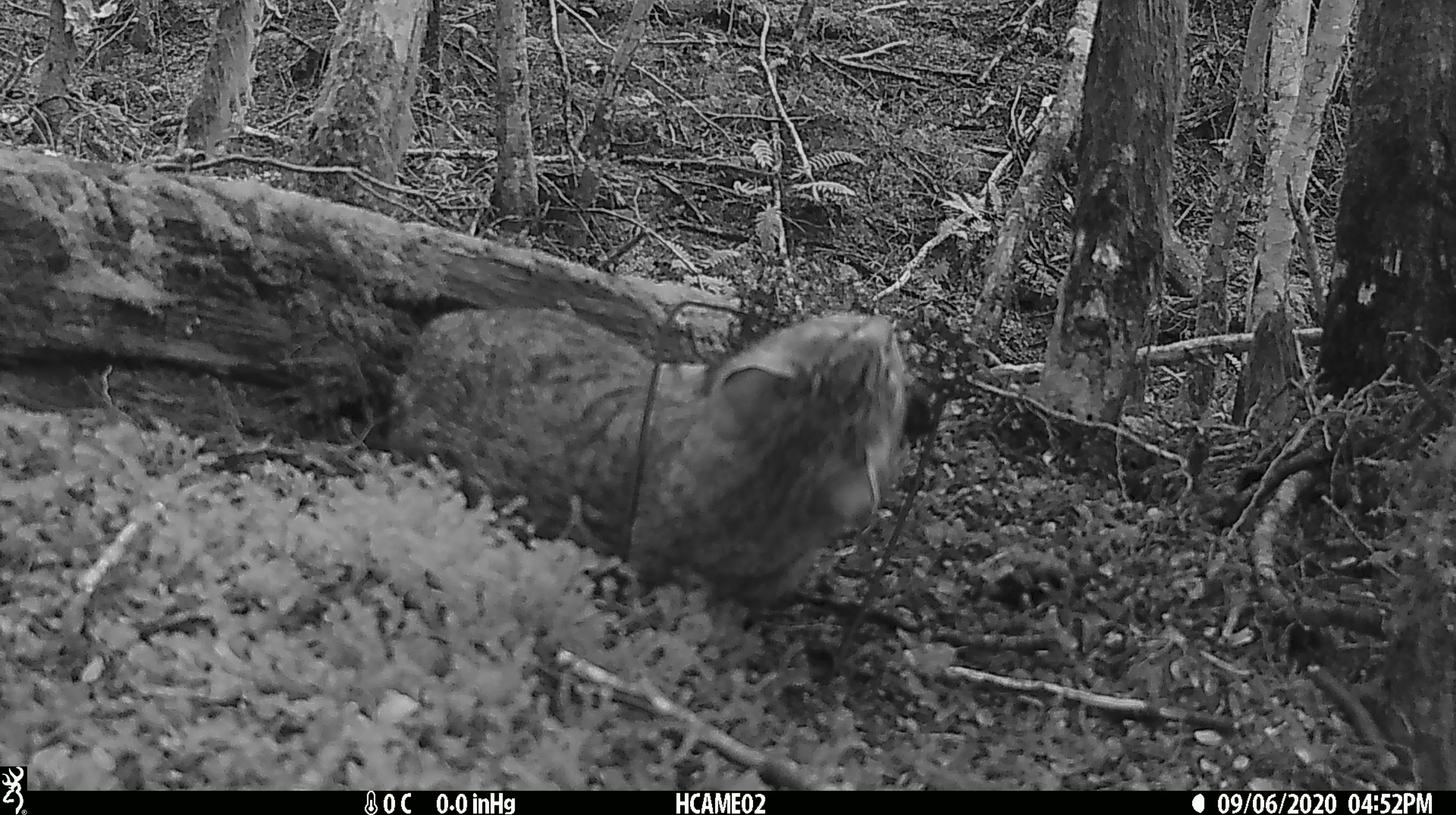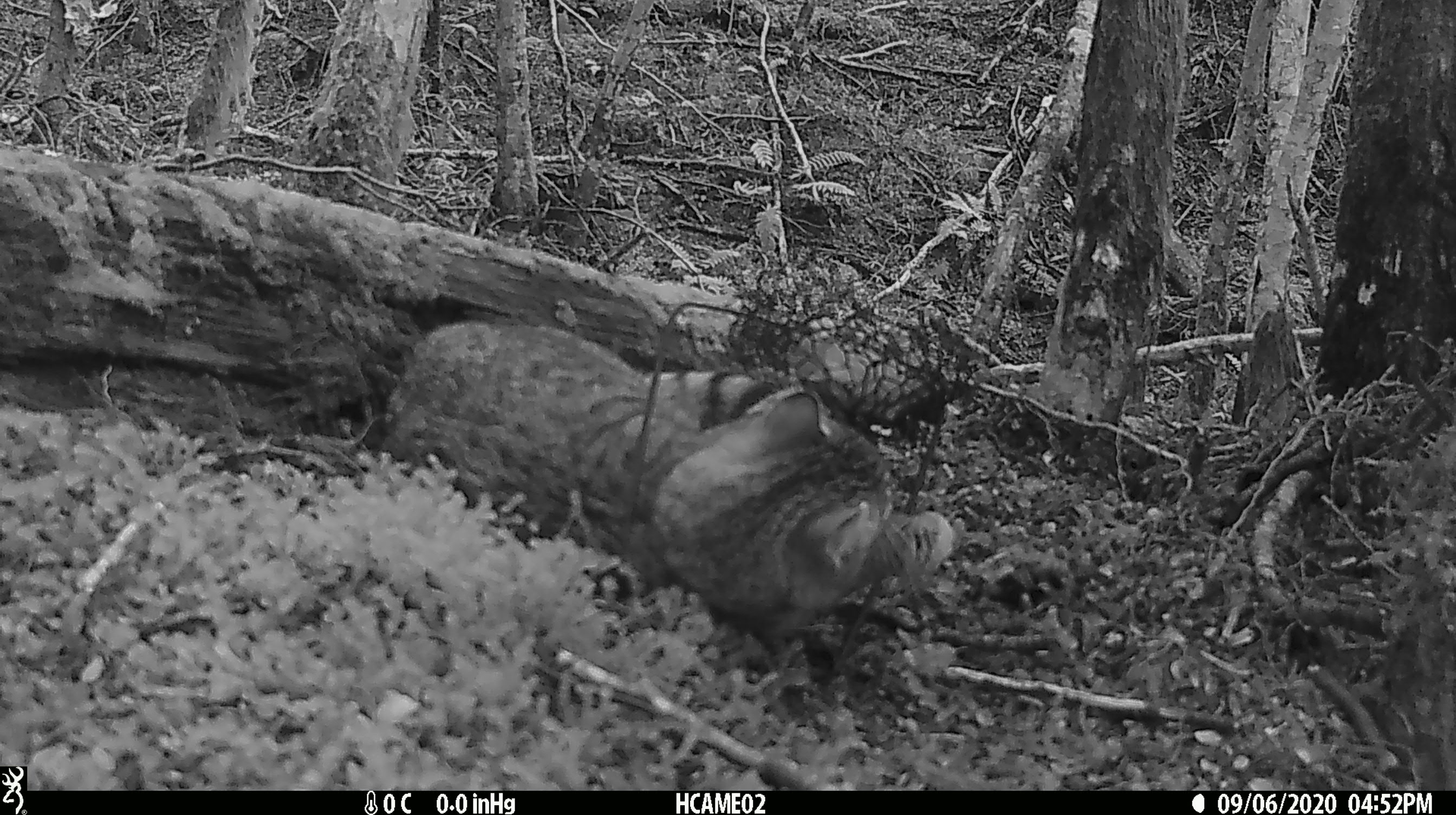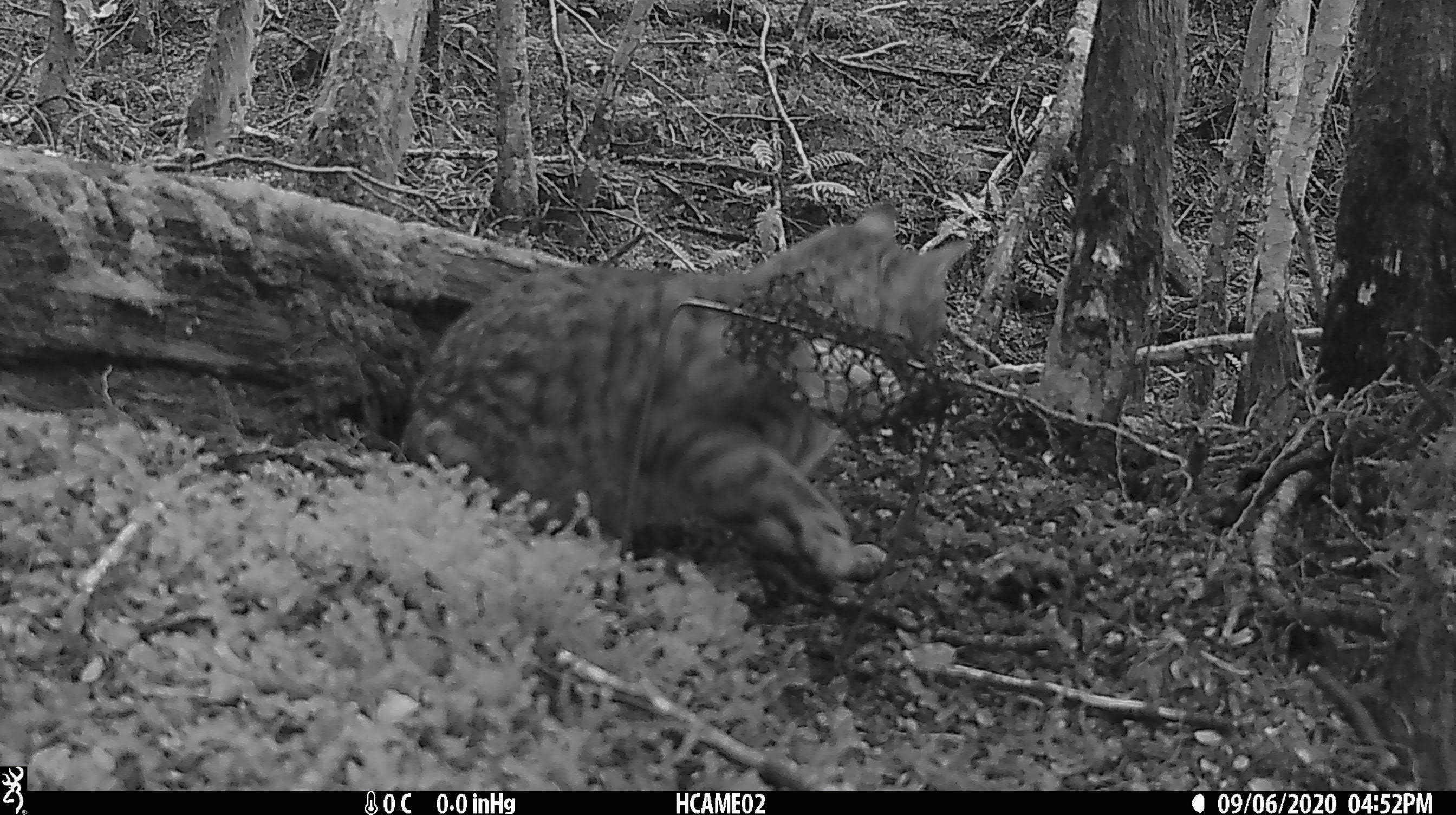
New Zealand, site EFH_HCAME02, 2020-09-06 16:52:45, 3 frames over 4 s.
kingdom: Animalia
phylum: Chordata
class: Mammalia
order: Carnivora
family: Felidae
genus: Felis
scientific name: Felis catus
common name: domestic cat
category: cat